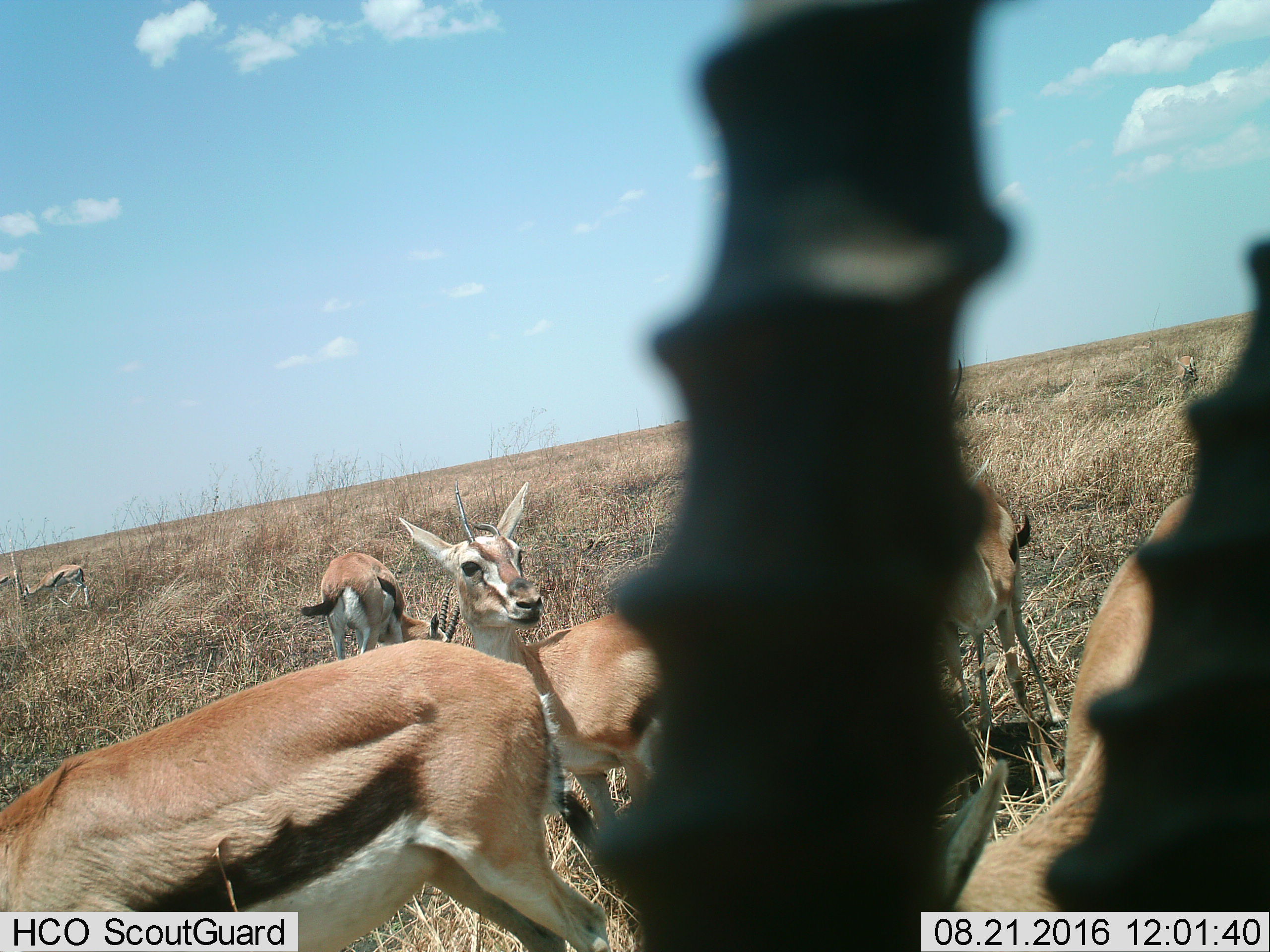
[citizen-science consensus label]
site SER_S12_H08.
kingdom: Animalia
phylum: Chordata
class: Mammalia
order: Artiodactyla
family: Bovidae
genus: Eudorcas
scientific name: Eudorcas thomsonii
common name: thomson's gazelle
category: gazellethomsons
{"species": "gazellethomsons (thomson's gazelle) (Eudorcas thomsonii)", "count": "7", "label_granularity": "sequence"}